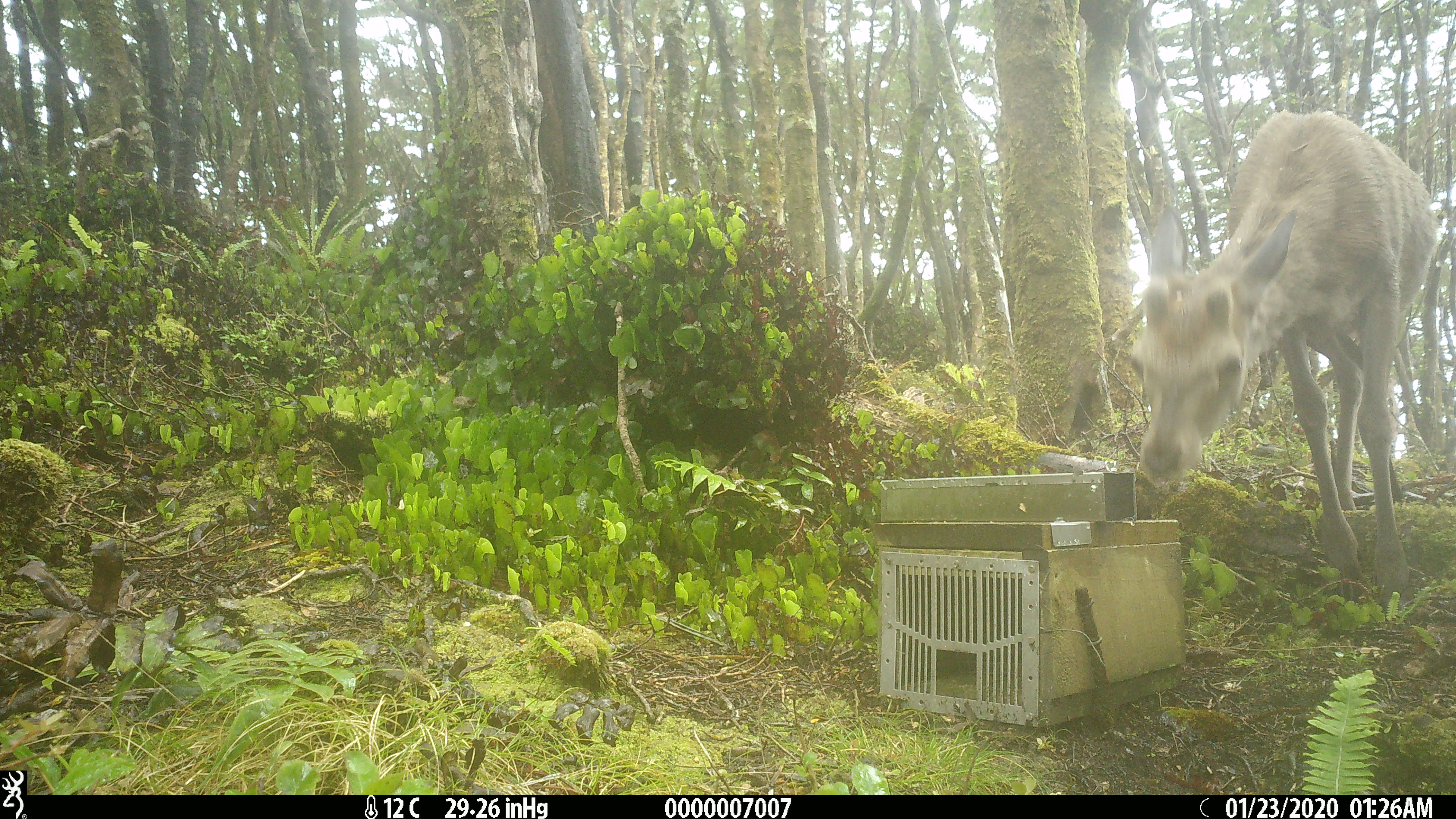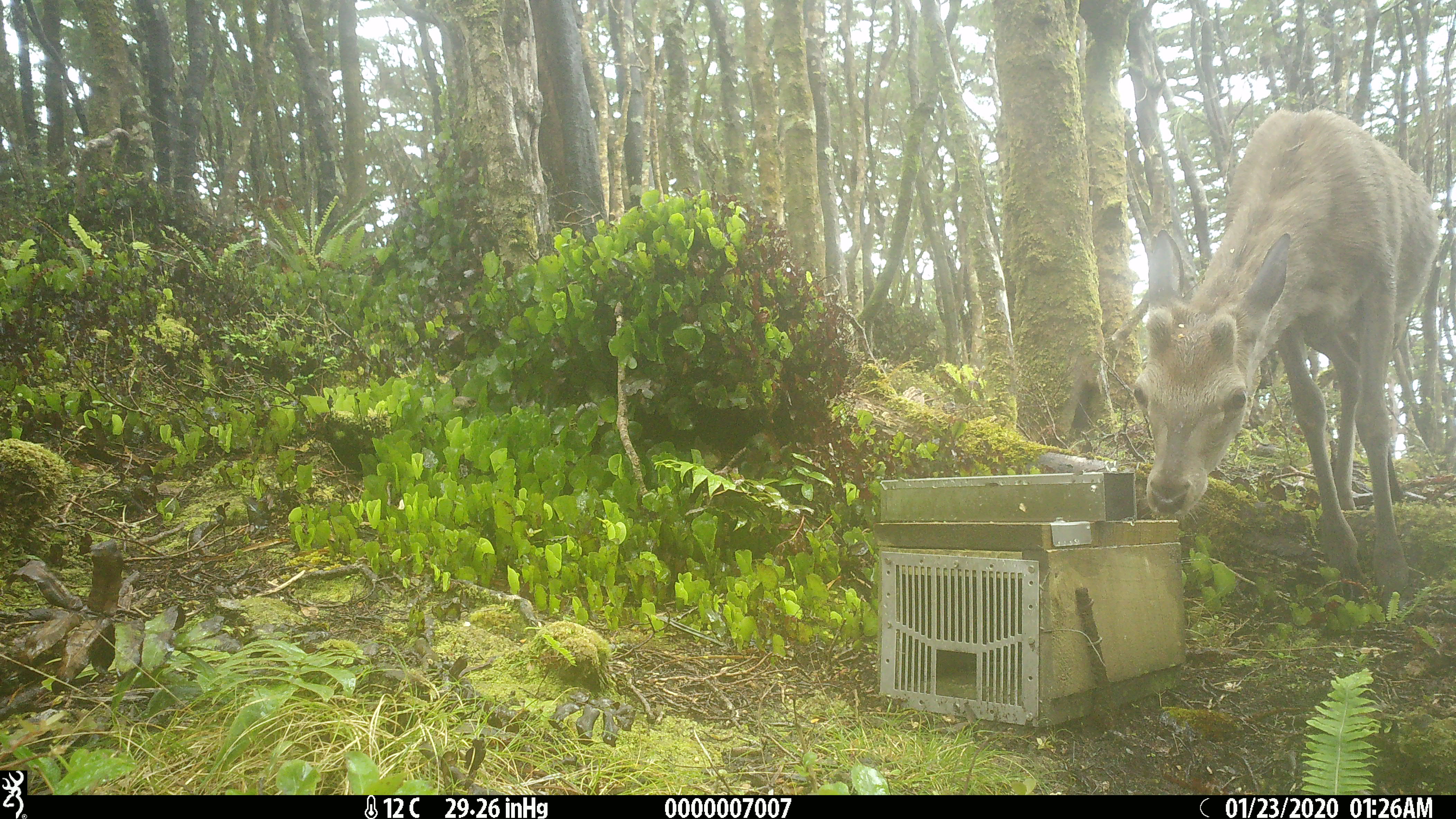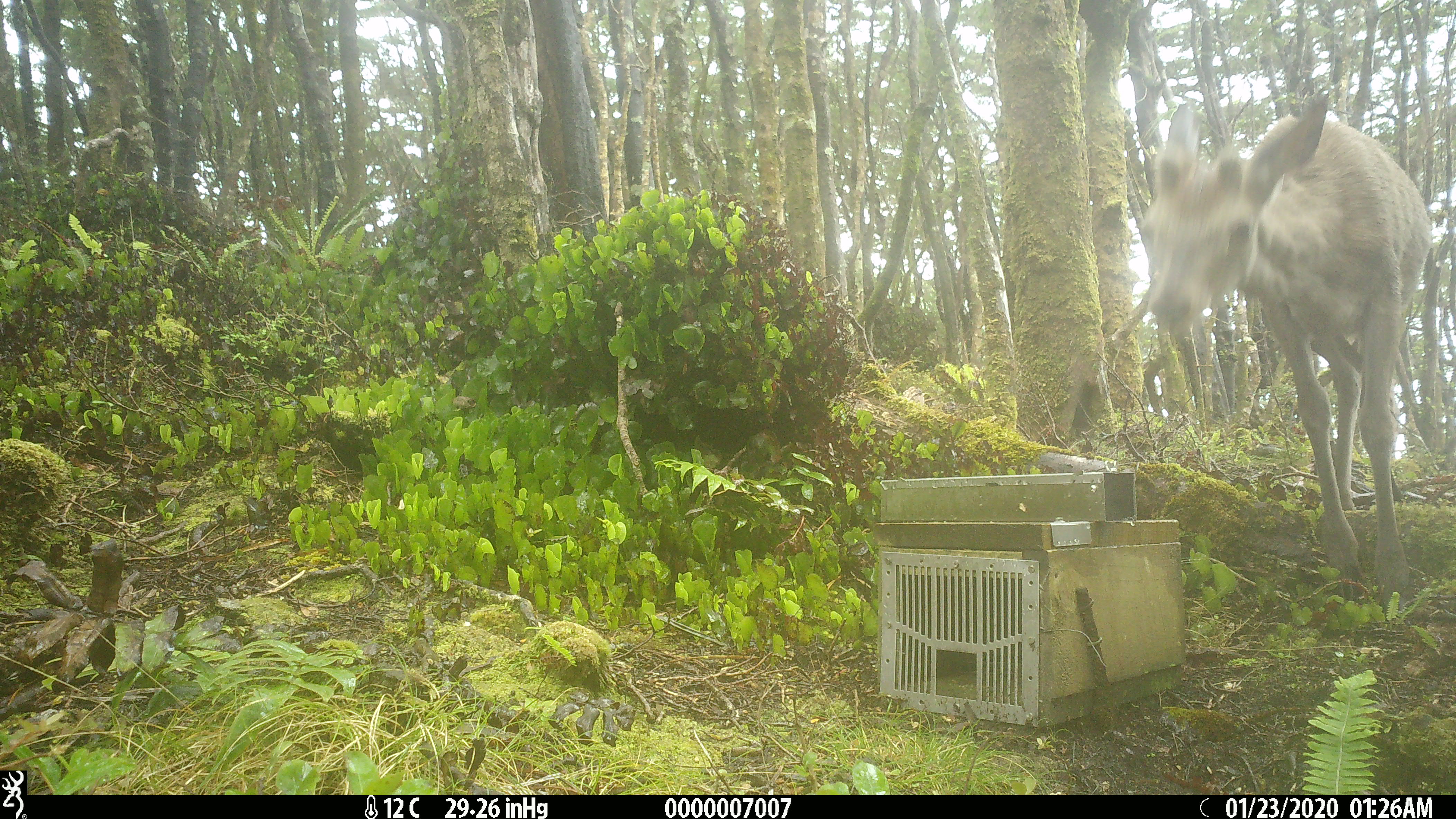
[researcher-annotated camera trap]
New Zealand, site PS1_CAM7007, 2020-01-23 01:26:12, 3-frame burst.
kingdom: Animalia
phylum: Chordata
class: Mammalia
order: Artiodactyla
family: Cervidae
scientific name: Cervidae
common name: deer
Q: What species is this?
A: Deer (Cervidae).